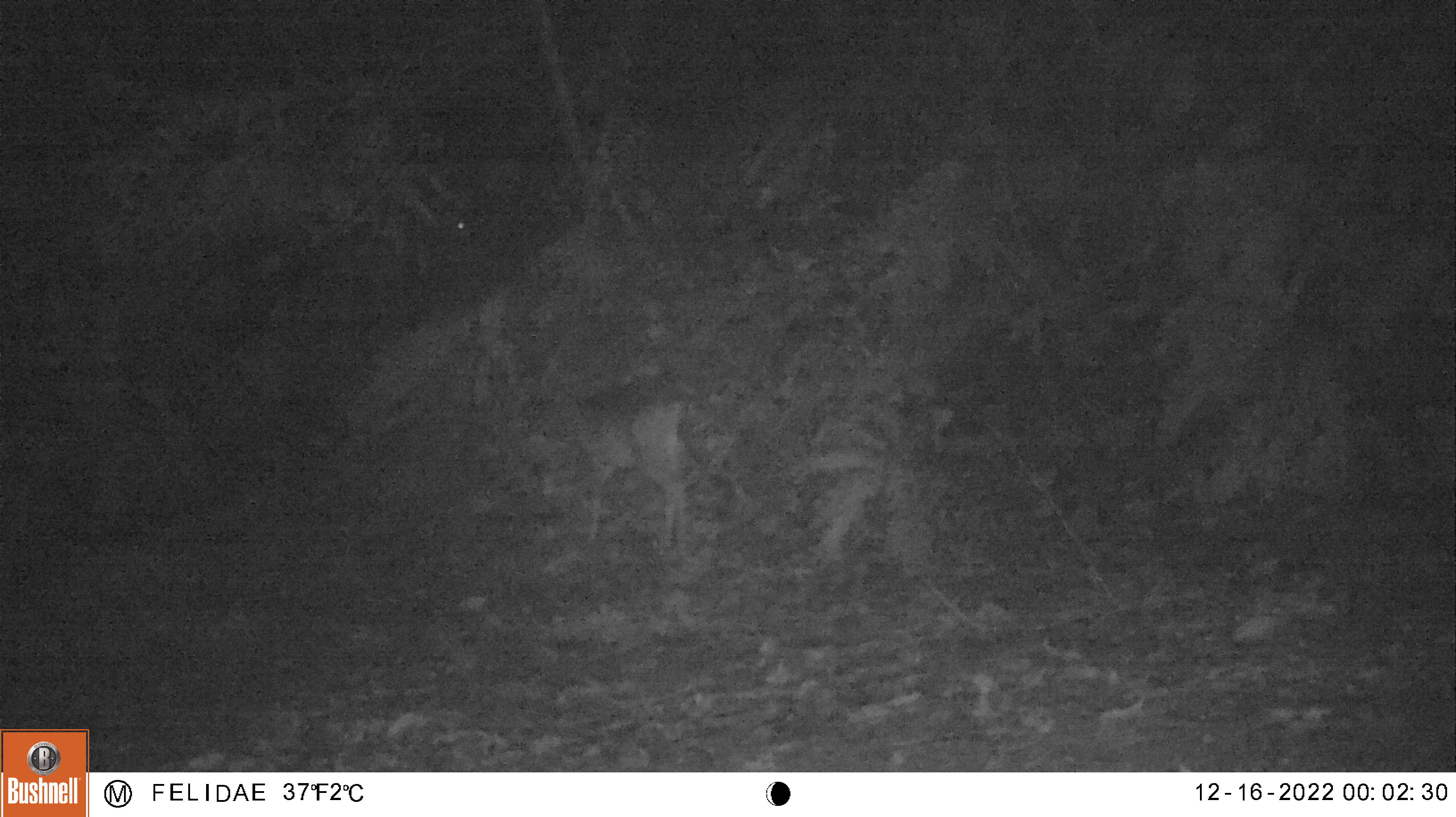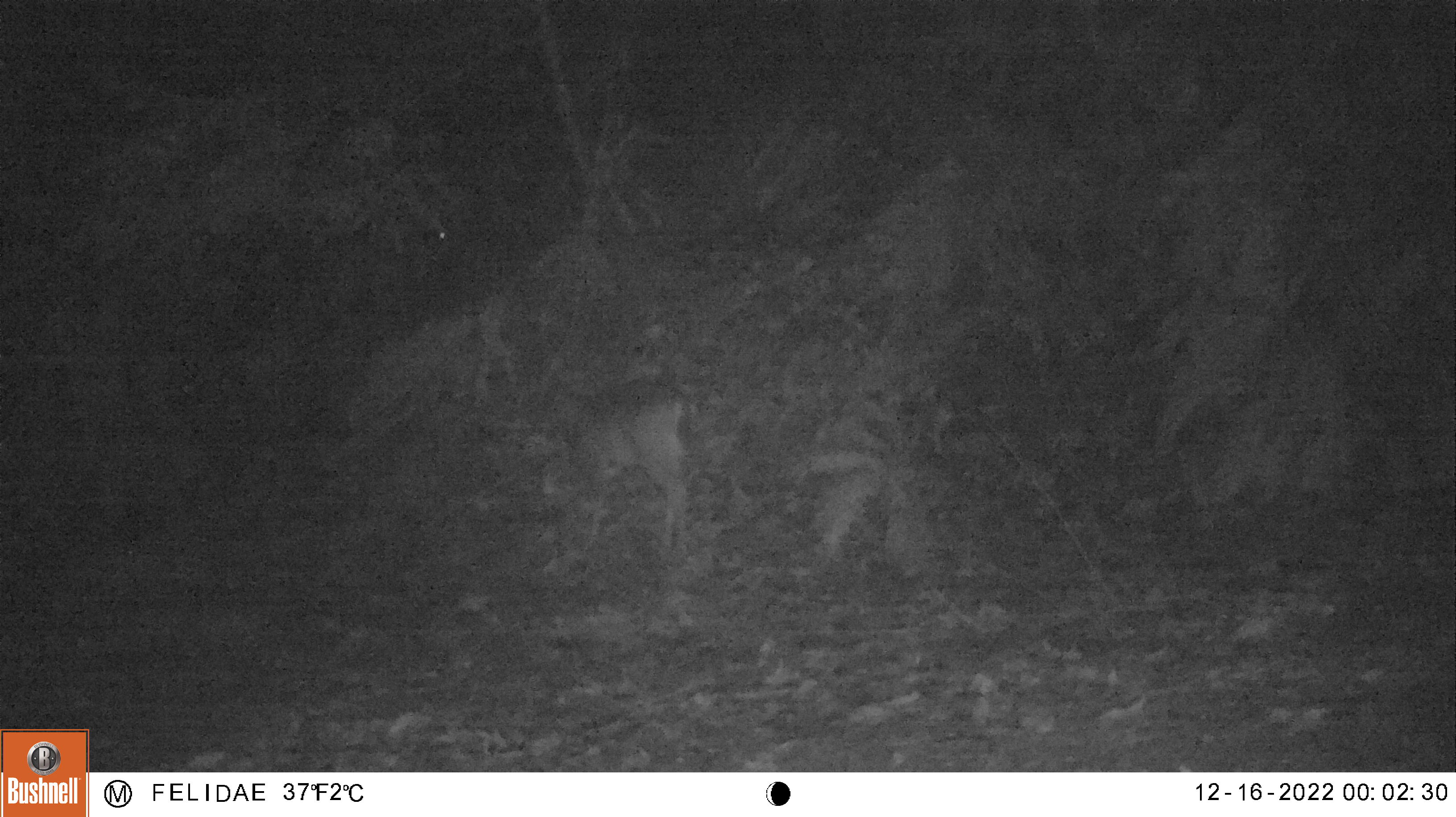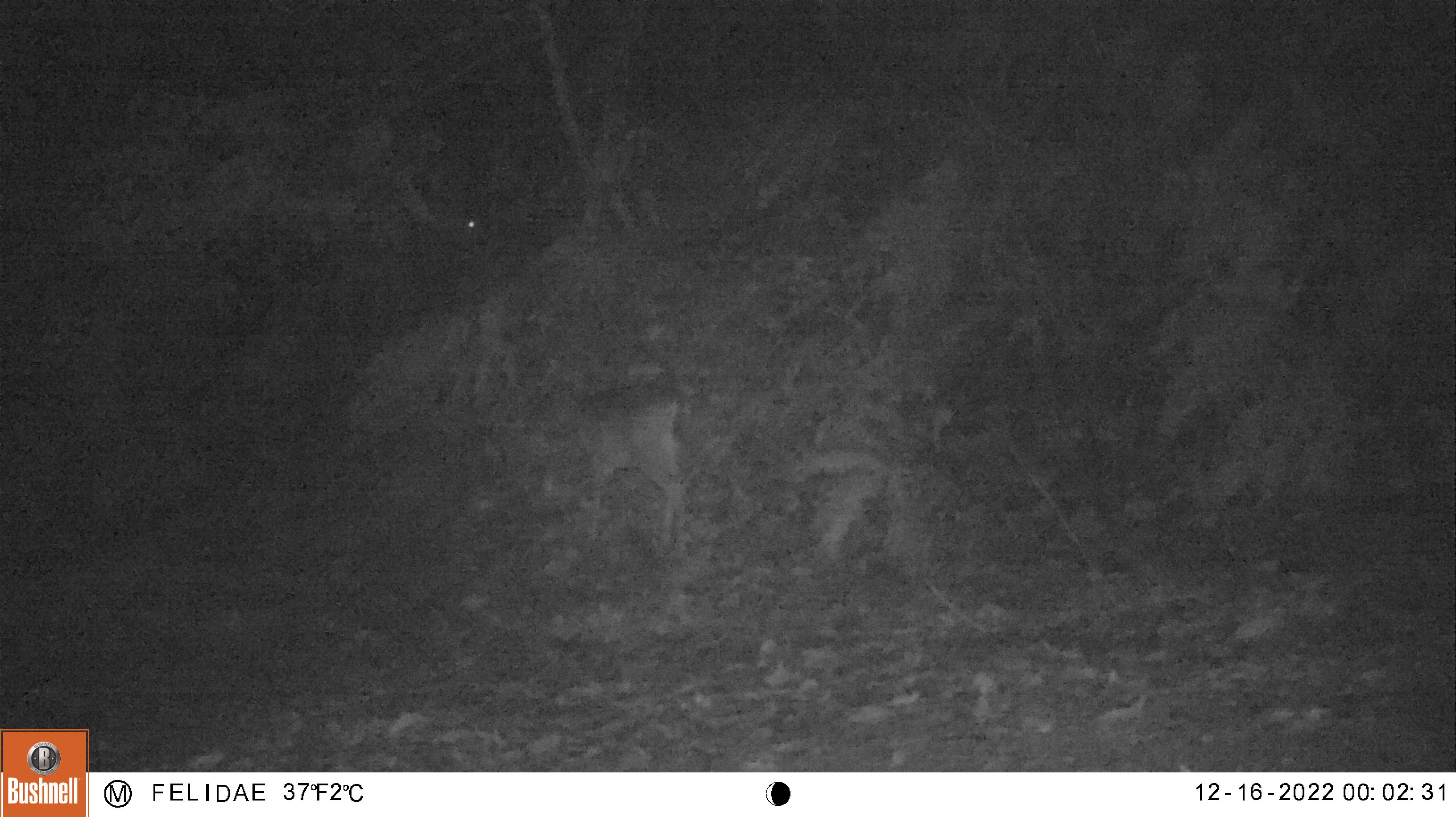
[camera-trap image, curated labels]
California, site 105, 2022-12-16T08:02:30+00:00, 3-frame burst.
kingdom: Animalia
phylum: Chordata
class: Mammalia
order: Artiodactyla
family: Cervidae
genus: Odocoileus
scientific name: Odocoileus hemionus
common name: mule deer